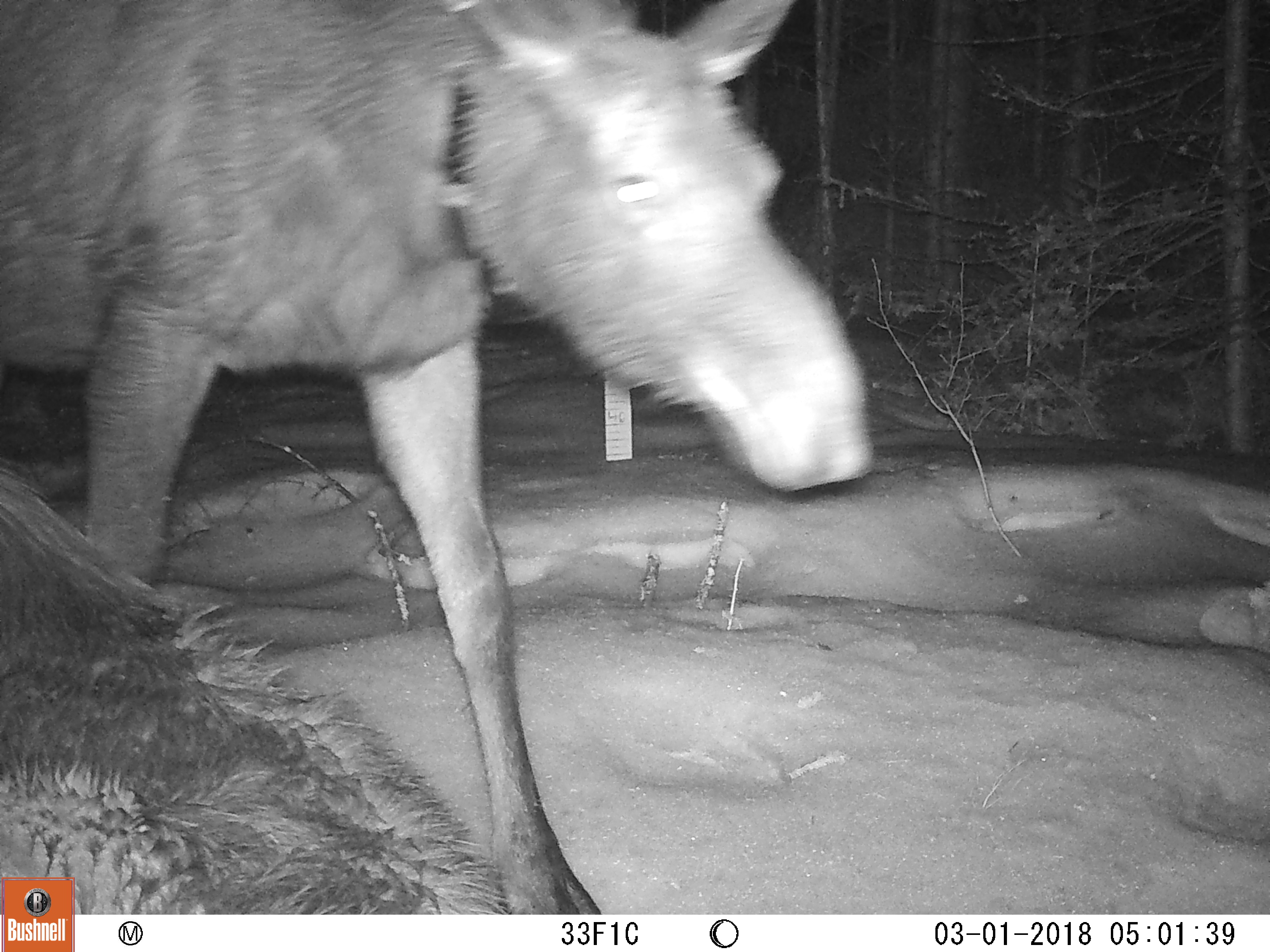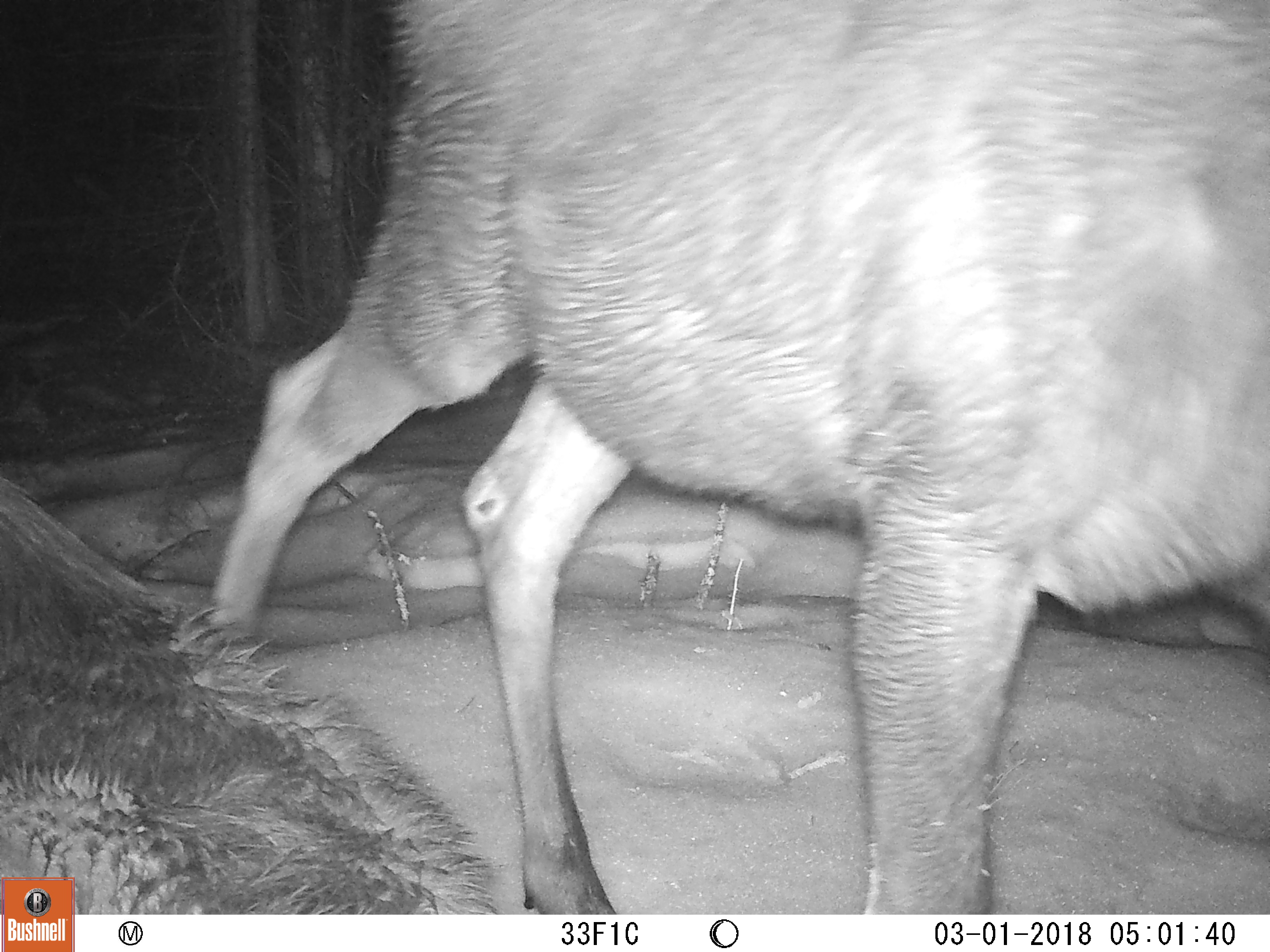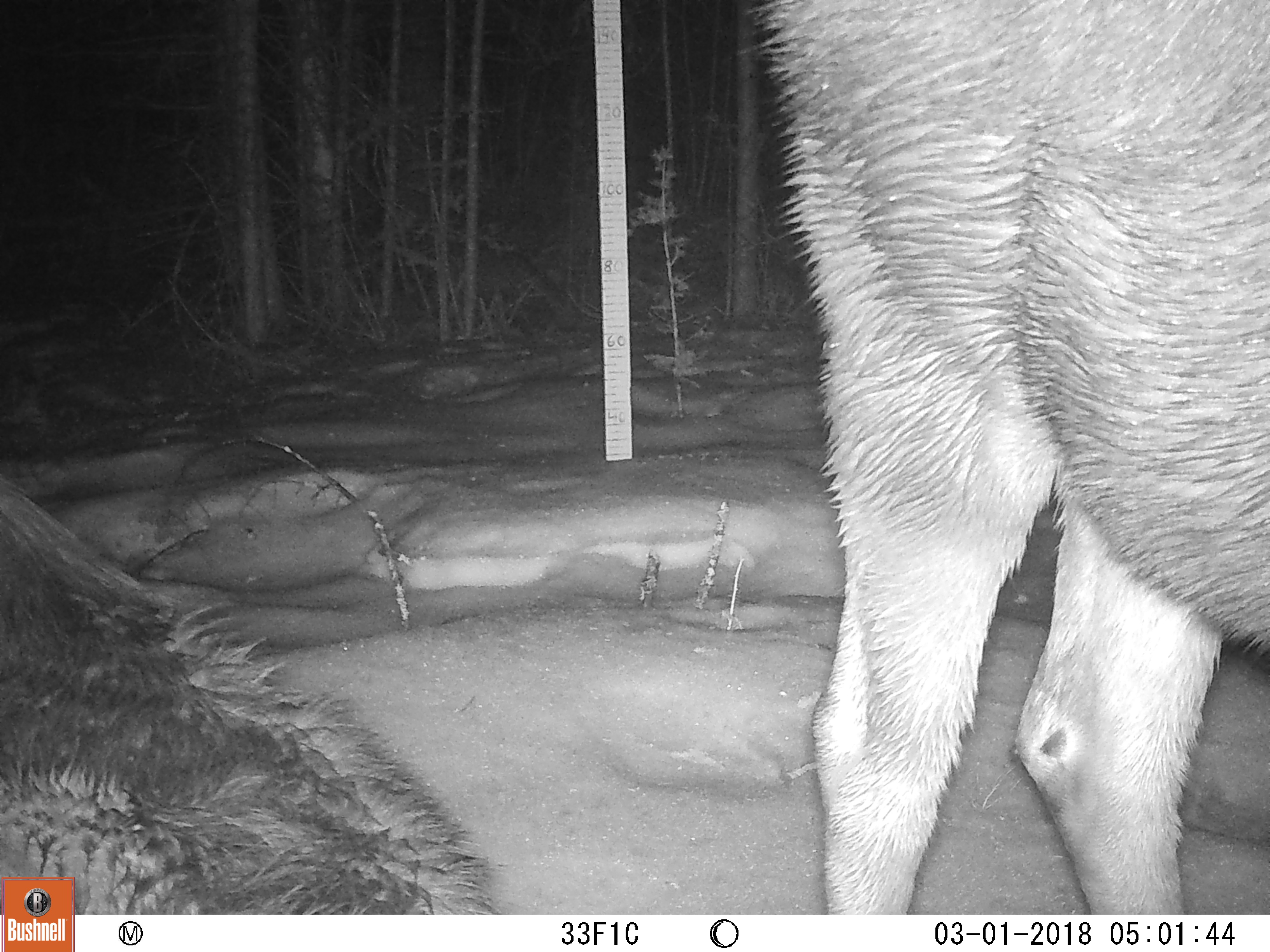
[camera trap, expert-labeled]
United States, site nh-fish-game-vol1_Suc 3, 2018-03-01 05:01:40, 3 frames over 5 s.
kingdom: Animalia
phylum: Chordata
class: Mammalia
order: Artiodactyla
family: Cervidae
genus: Alces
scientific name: Alces alces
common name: moose